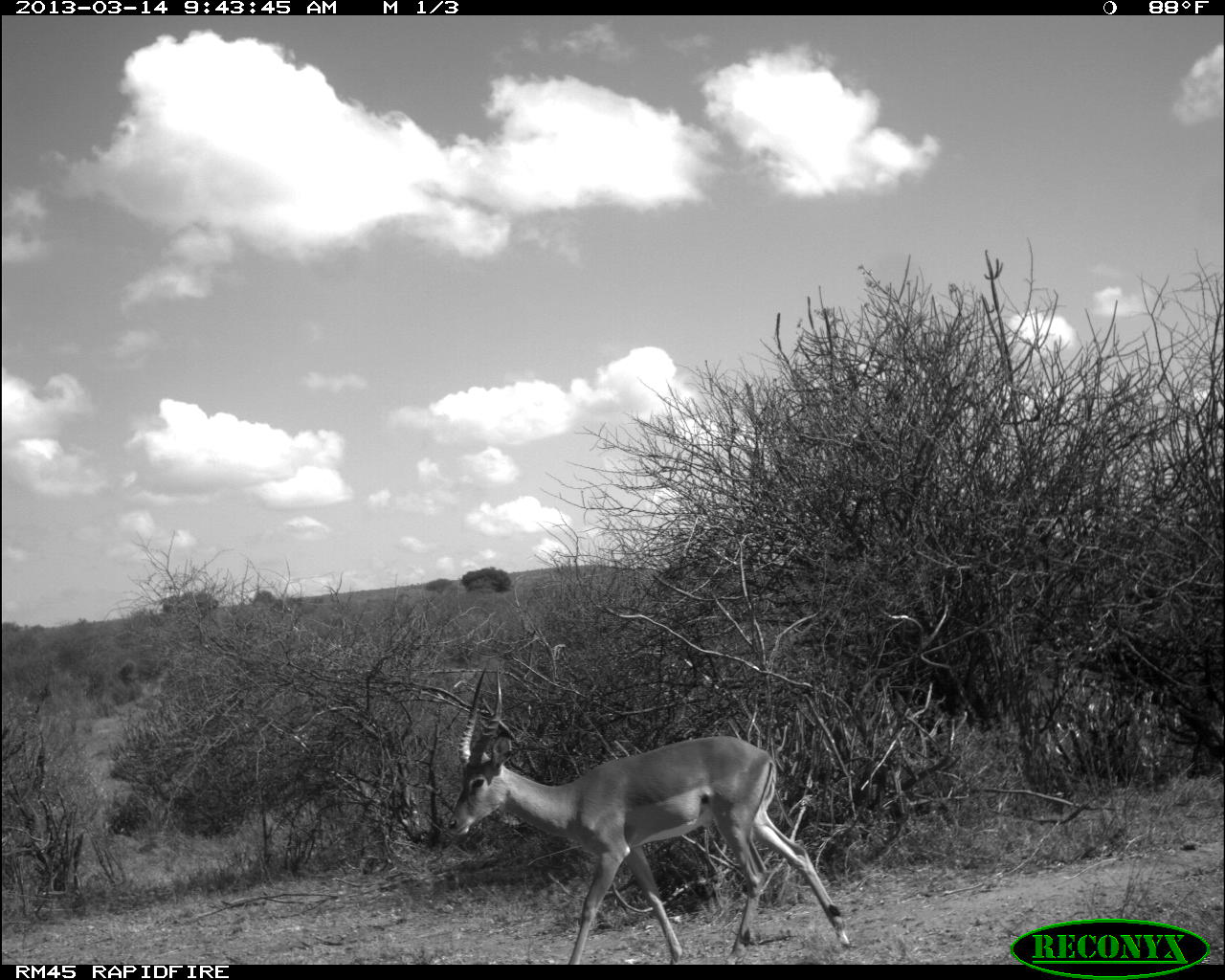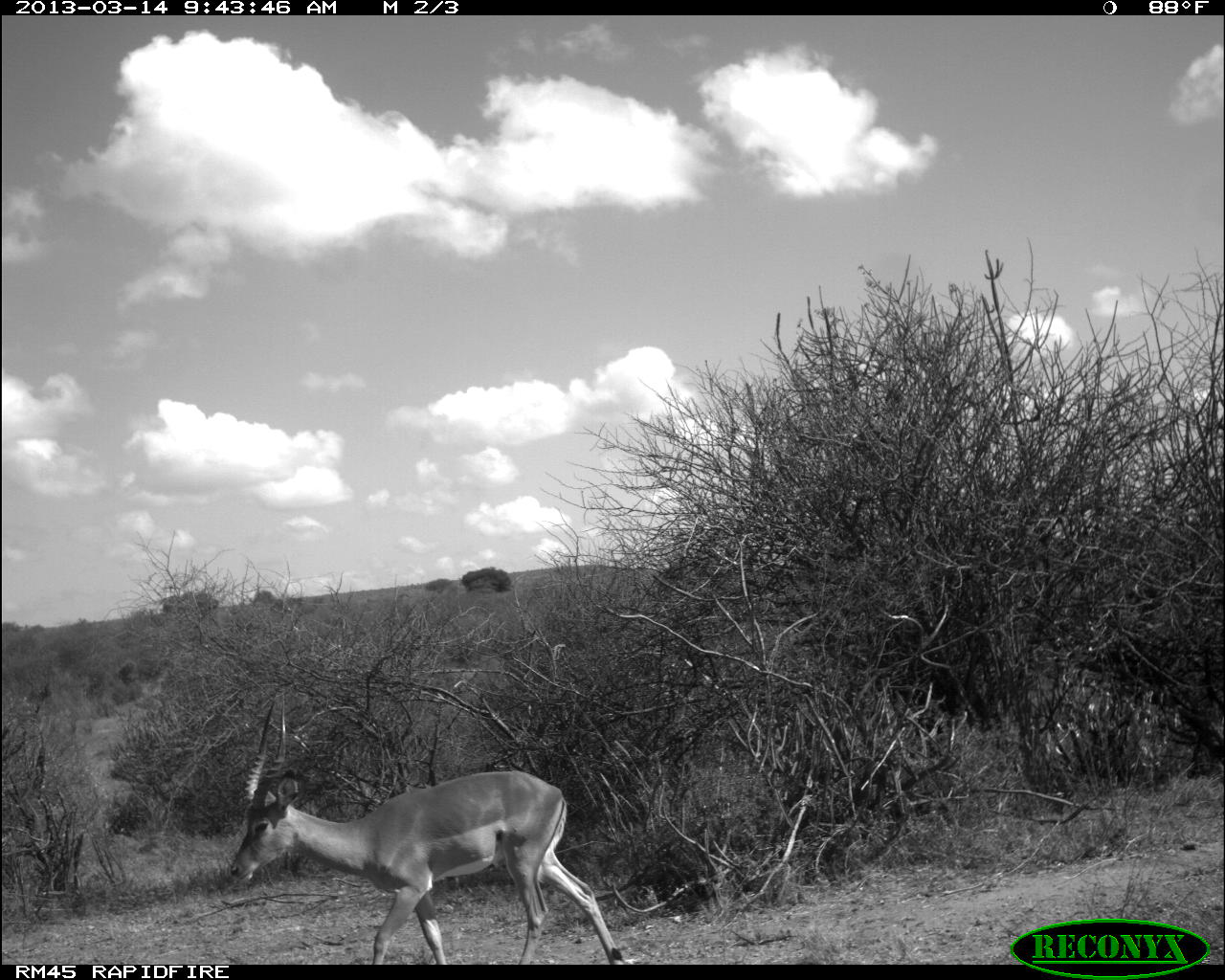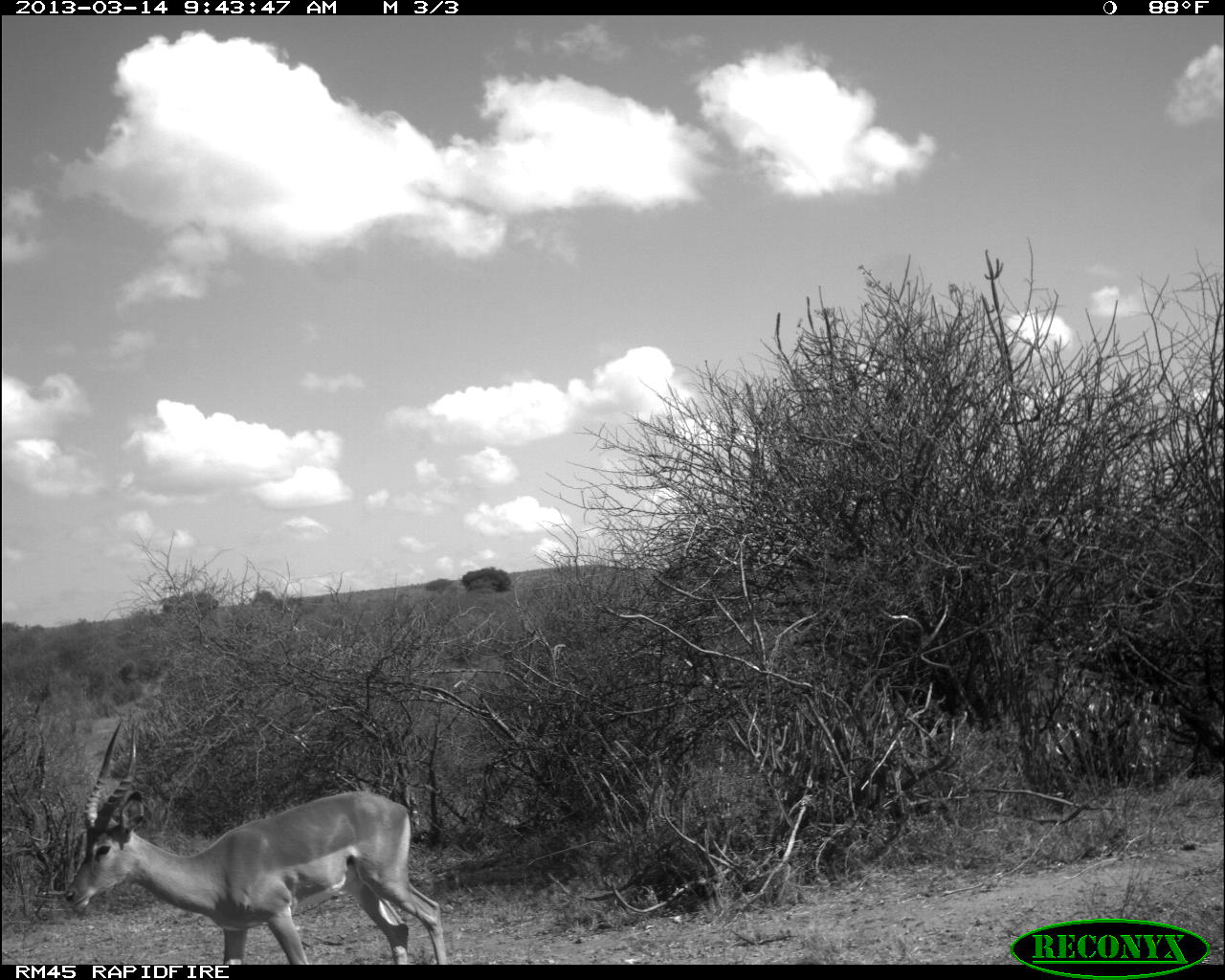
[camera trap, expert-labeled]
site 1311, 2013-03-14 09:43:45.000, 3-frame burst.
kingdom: Animalia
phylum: Chordata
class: Mammalia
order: Artiodactyla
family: Bovidae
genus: Aepyceros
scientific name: Aepyceros melampus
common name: impala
Aepyceros melampus (impala), count 1.